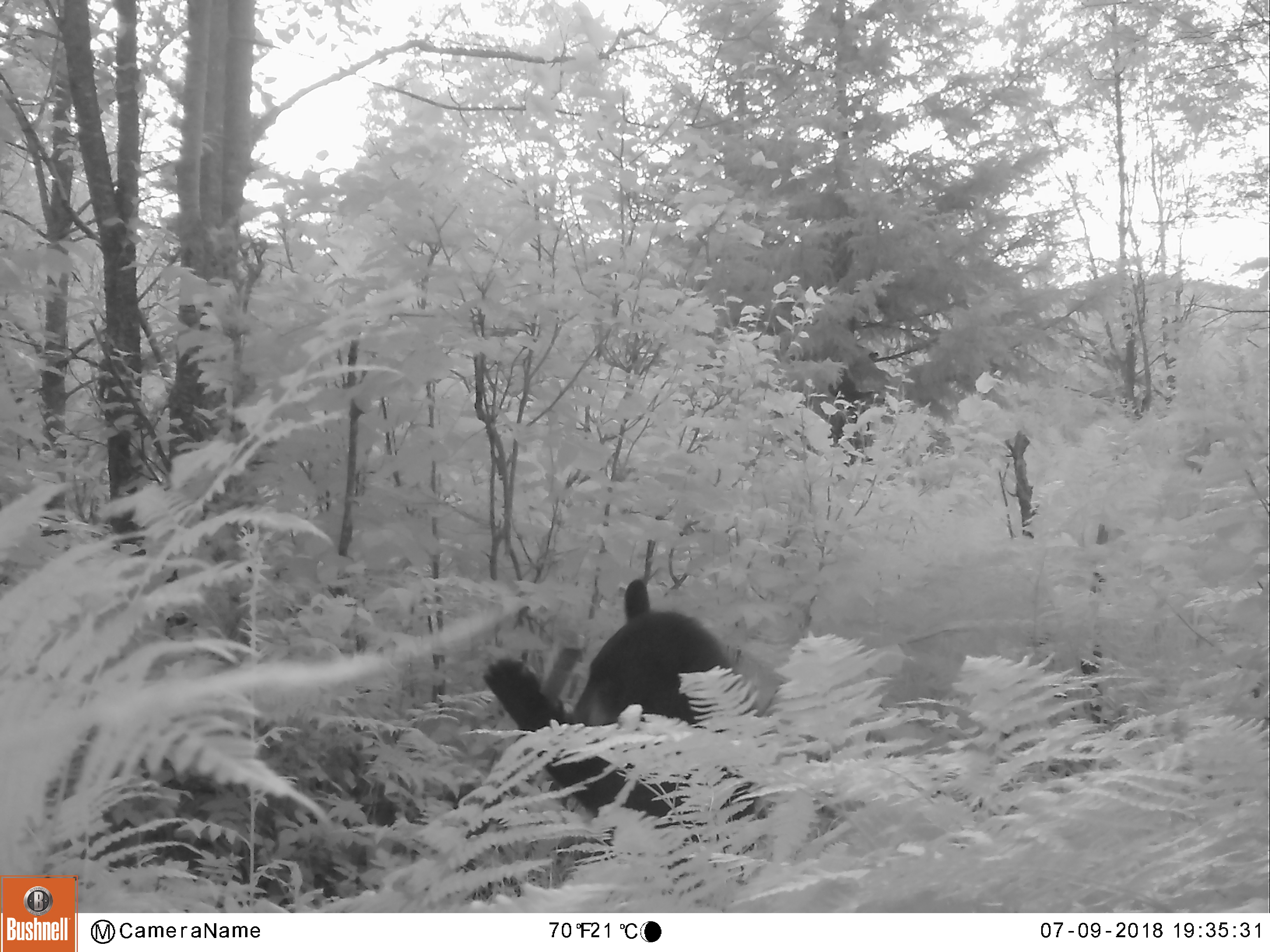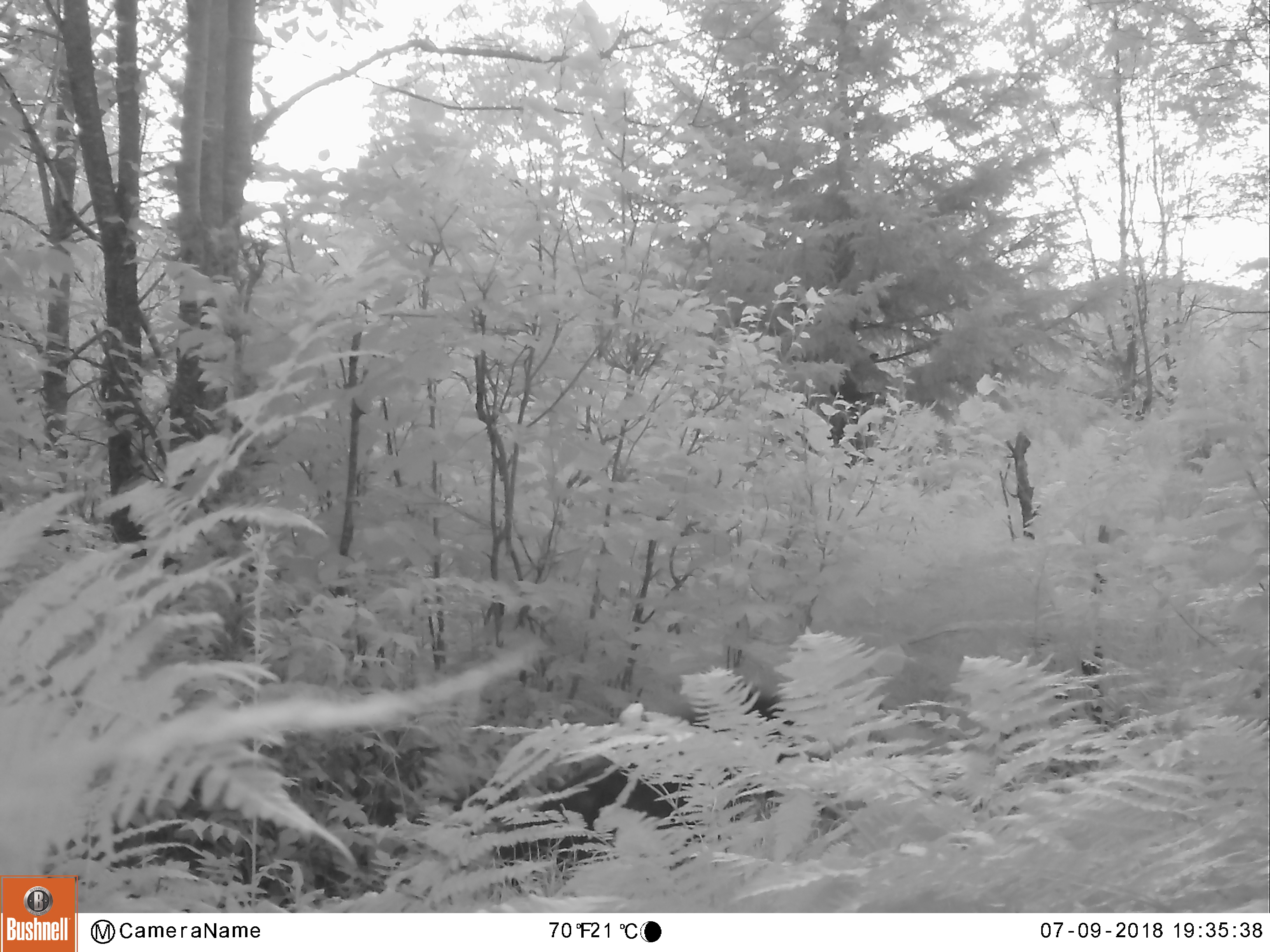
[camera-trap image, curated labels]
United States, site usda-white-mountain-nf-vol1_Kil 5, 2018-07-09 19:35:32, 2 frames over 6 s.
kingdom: Animalia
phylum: Chordata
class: Mammalia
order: Carnivora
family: Ursidae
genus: Ursus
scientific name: Ursus americanus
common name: black bear